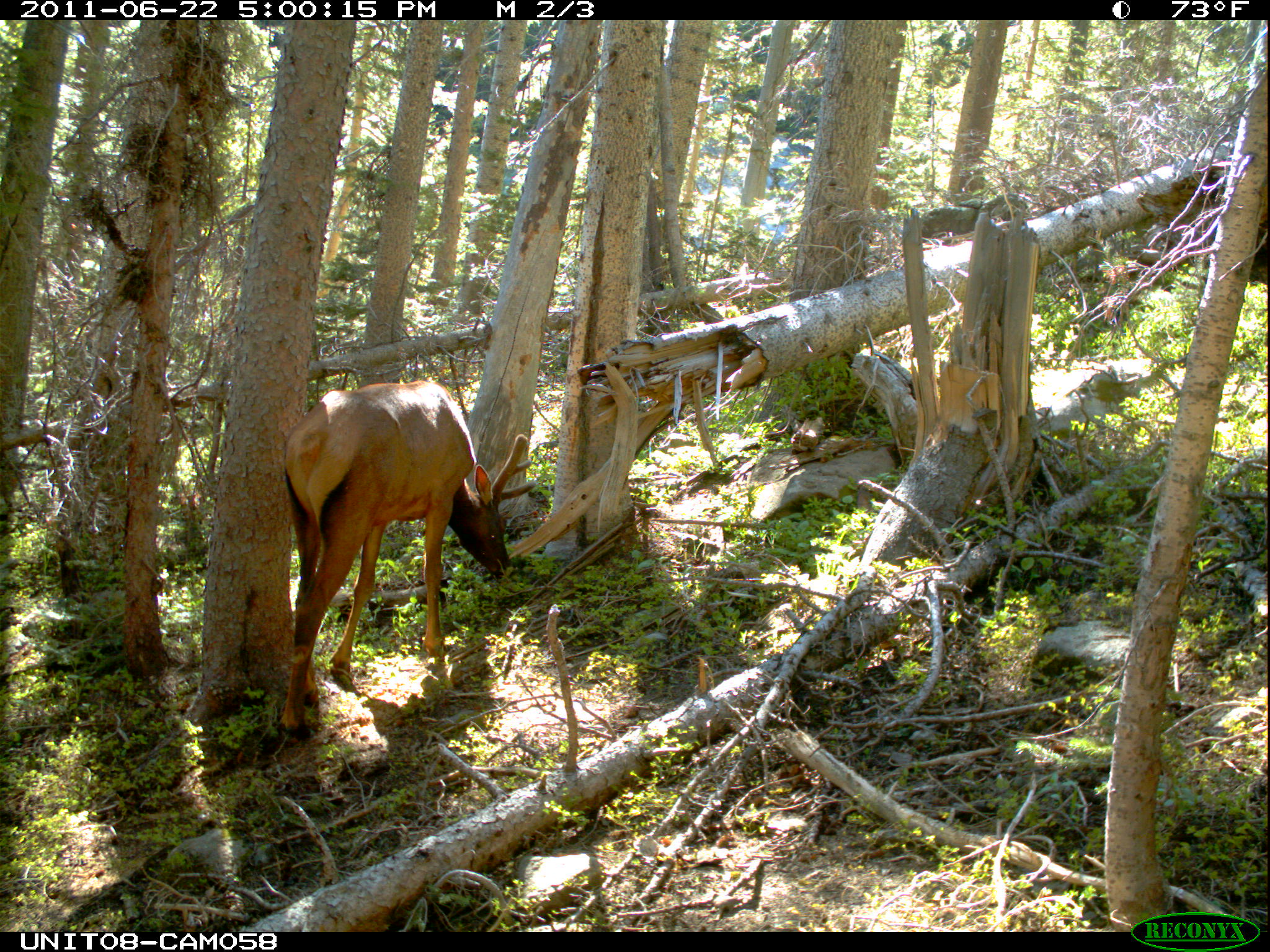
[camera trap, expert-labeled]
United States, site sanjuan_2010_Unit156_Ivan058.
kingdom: Animalia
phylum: Chordata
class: Mammalia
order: Artiodactyla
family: Cervidae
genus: Cervus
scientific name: Cervus elaphus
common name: red deer